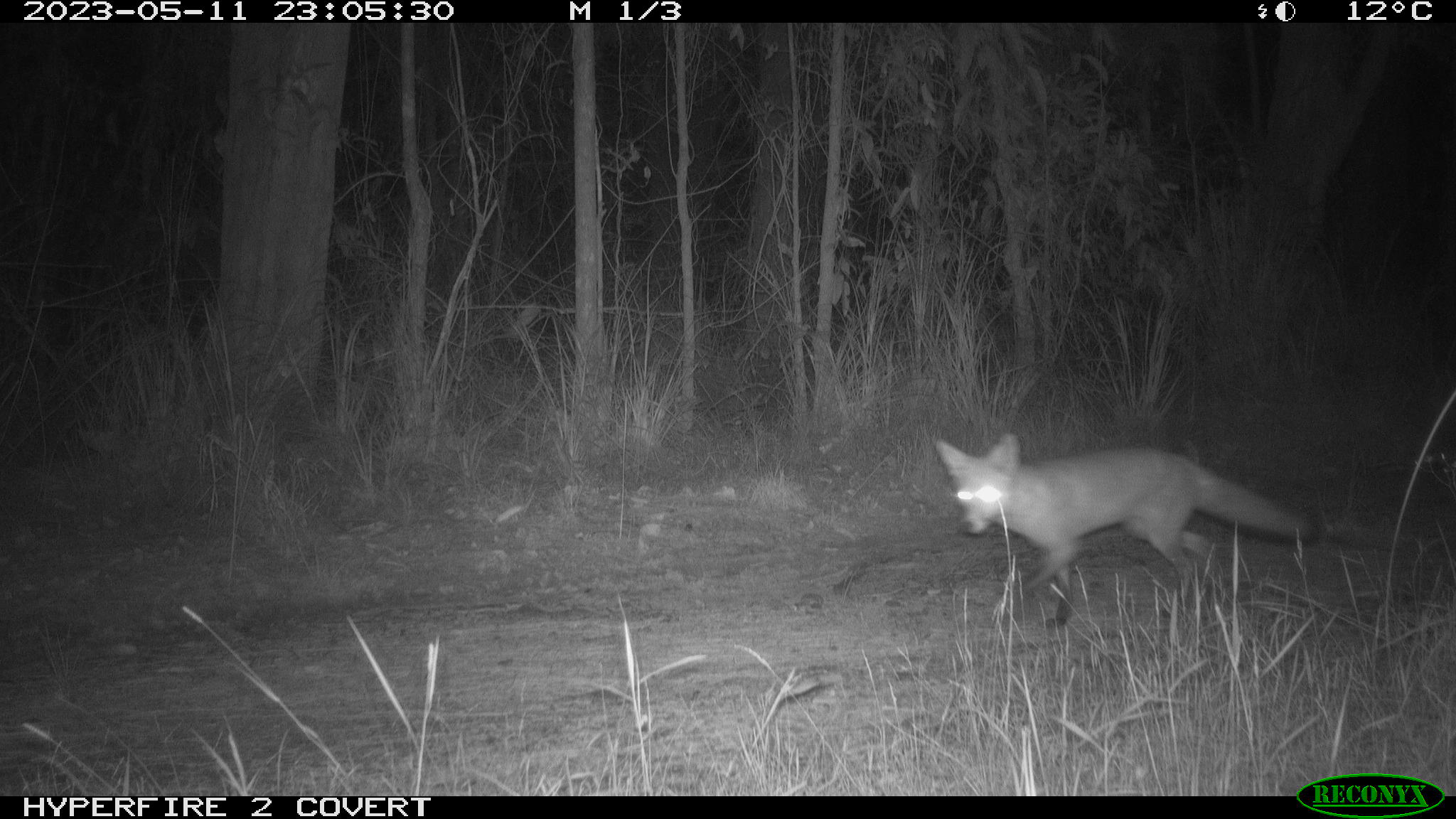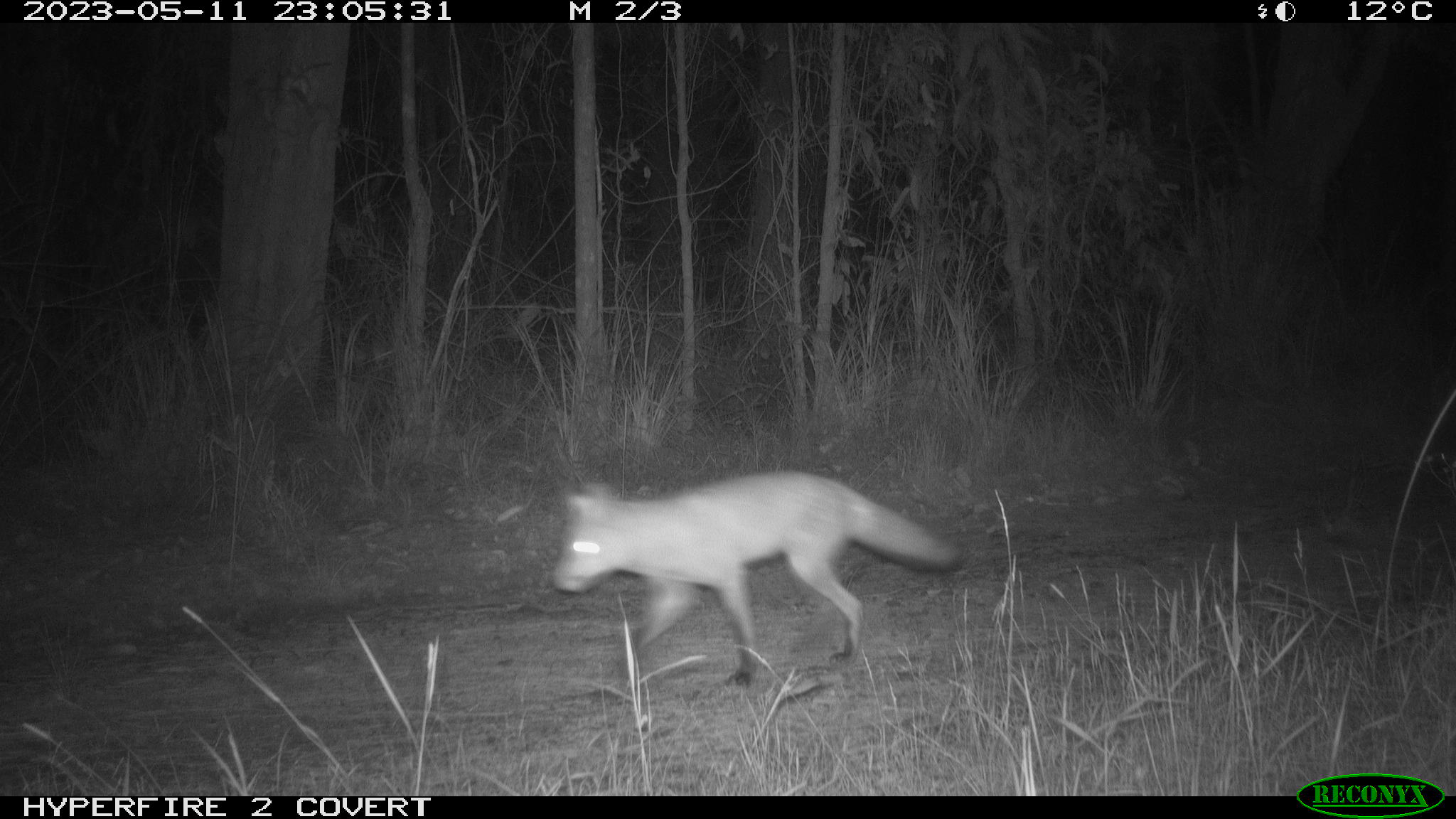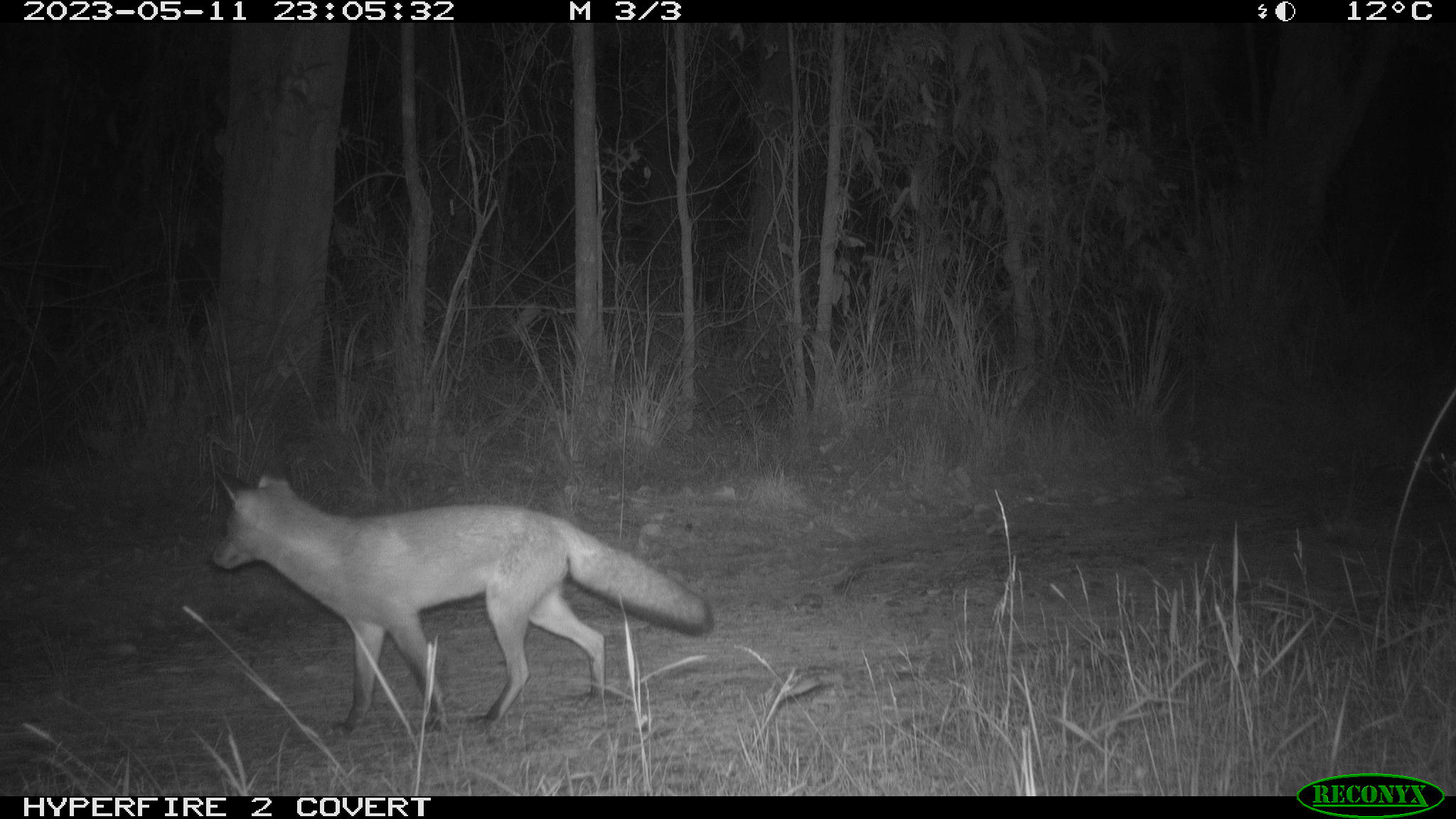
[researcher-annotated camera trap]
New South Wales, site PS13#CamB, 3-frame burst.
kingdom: Animalia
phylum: Chordata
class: Mammalia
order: Carnivora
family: Canidae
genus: Vulpes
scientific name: Vulpes vulpes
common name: red fox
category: fox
Fox (red fox) (Vulpes vulpes).